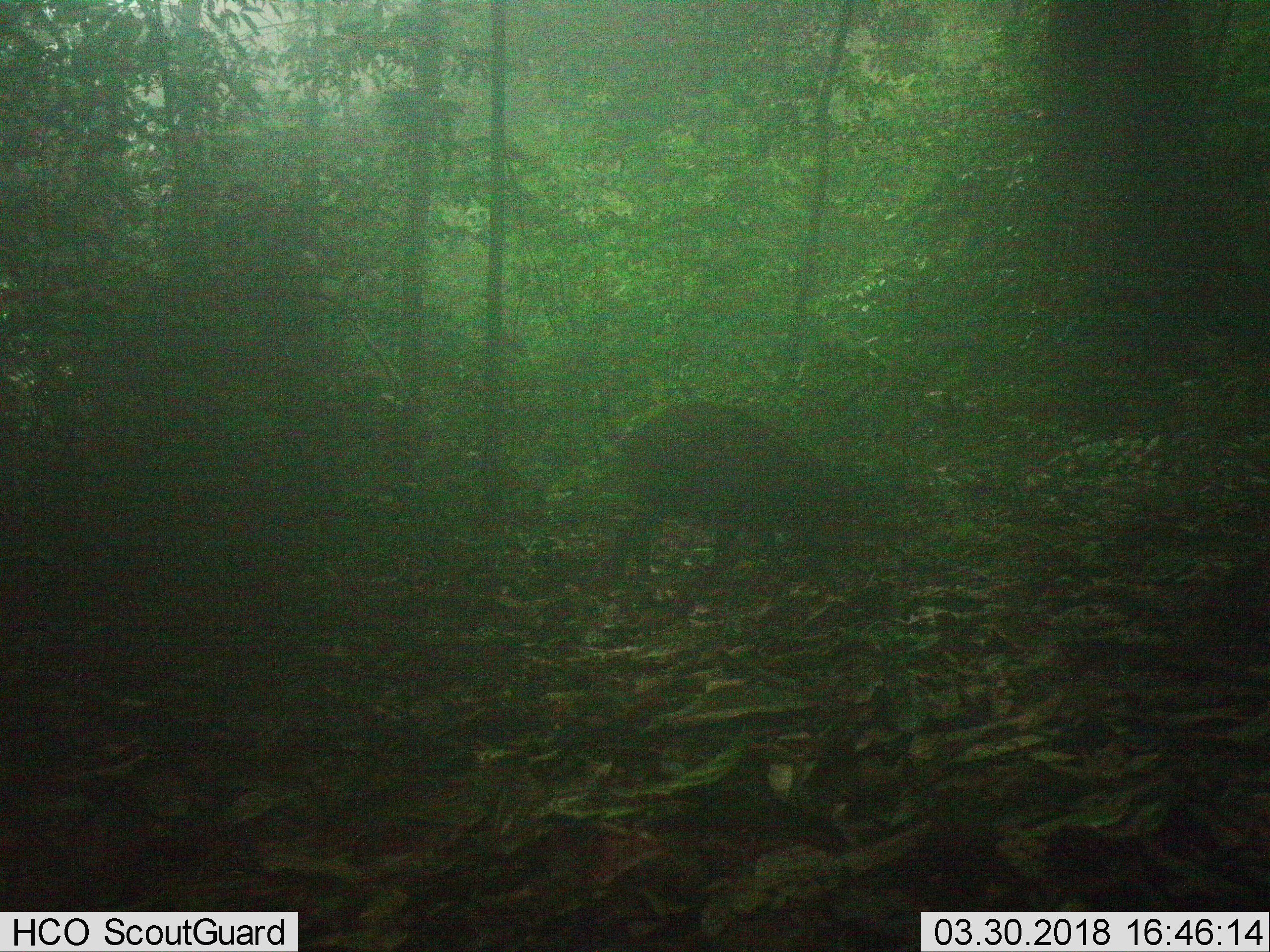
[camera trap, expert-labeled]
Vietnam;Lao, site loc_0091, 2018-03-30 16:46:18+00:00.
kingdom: Animalia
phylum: Chordata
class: Mammalia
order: Artiodactyla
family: Suidae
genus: Sus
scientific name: Sus scrofa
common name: eurasian wild pig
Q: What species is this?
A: Eurasian wild pig (Sus scrofa).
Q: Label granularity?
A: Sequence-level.